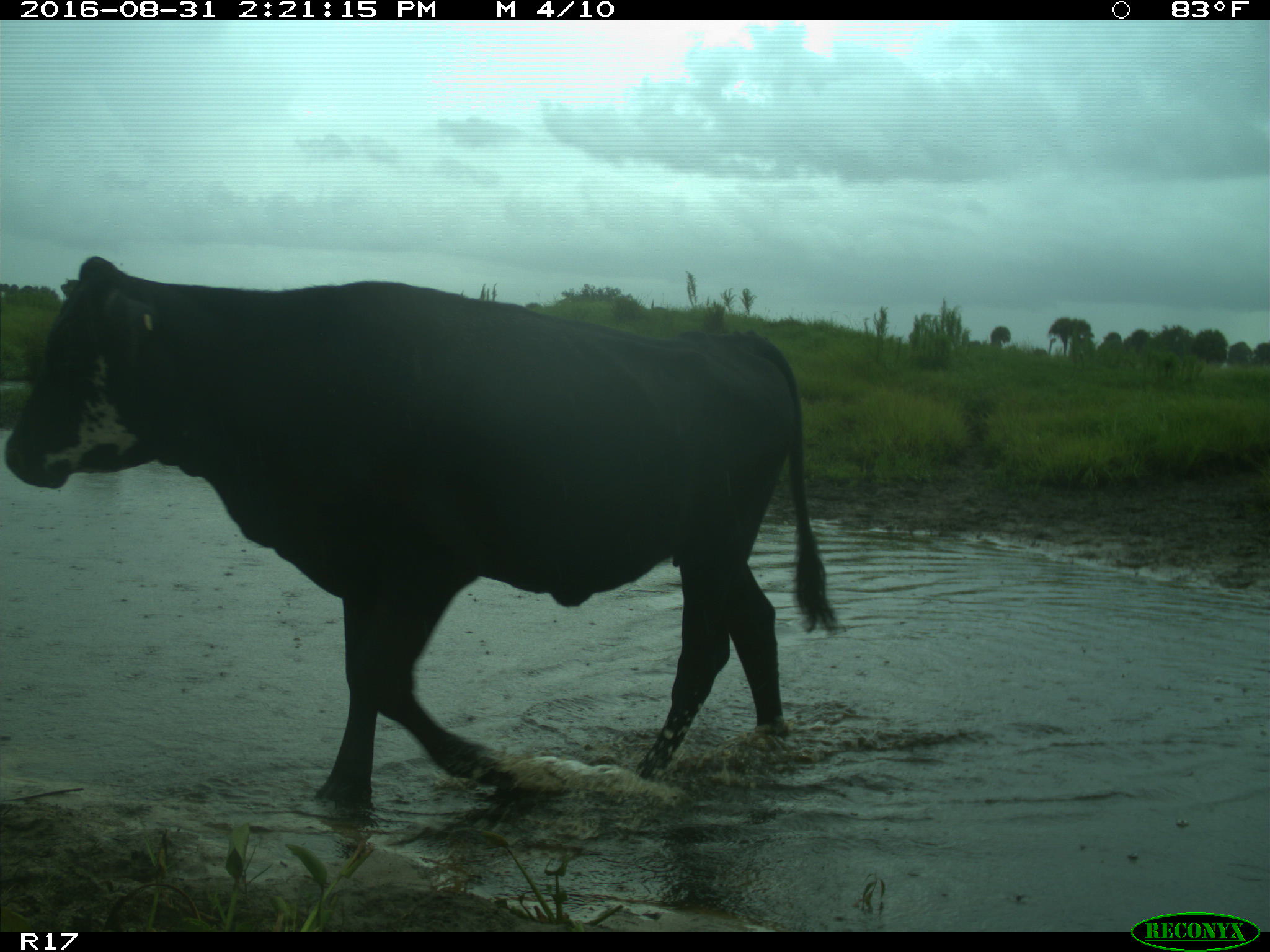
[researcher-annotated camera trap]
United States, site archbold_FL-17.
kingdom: Animalia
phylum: Chordata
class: Mammalia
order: Artiodactyla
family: Bovidae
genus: Bos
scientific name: Bos taurus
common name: domestic cow